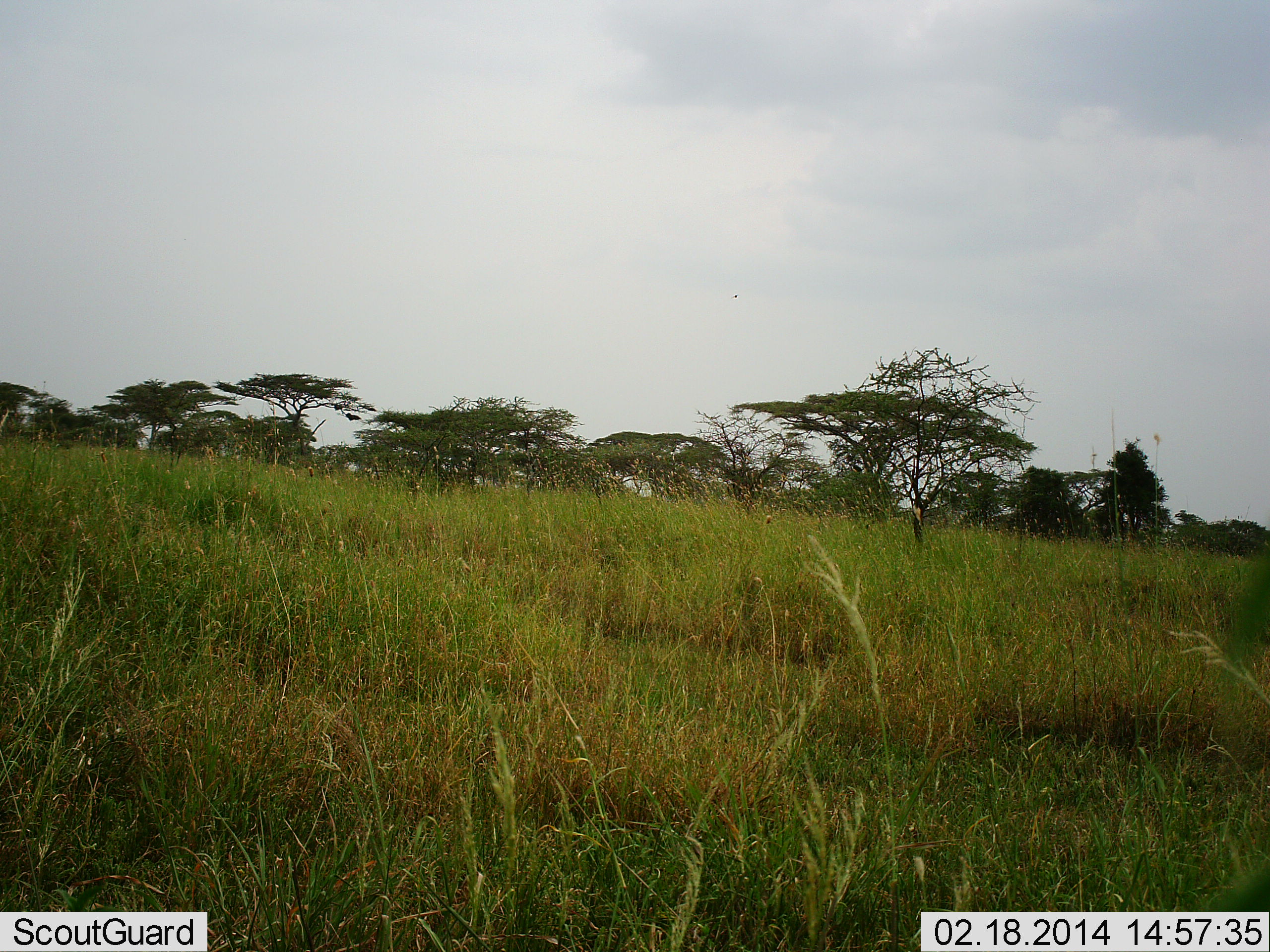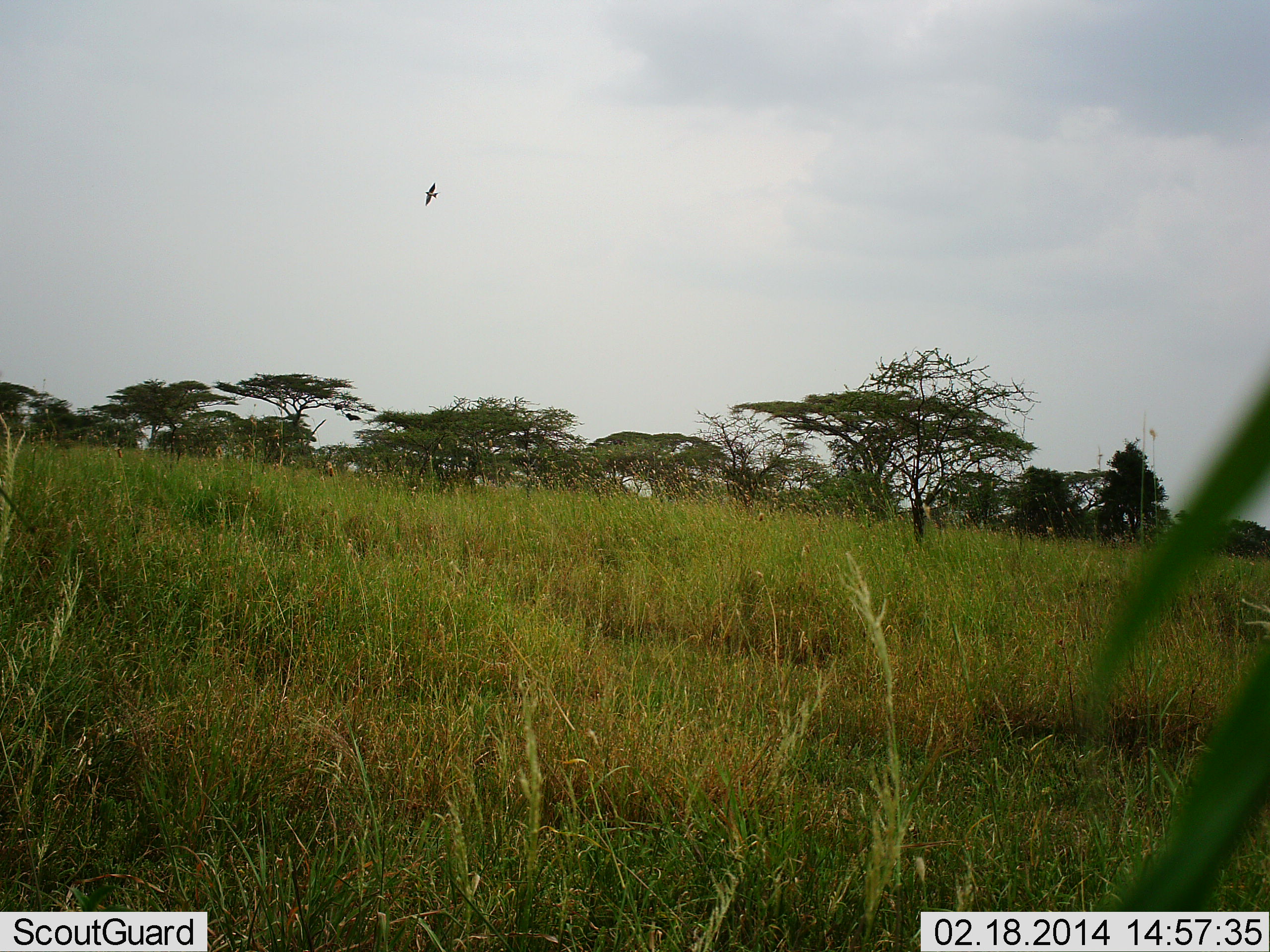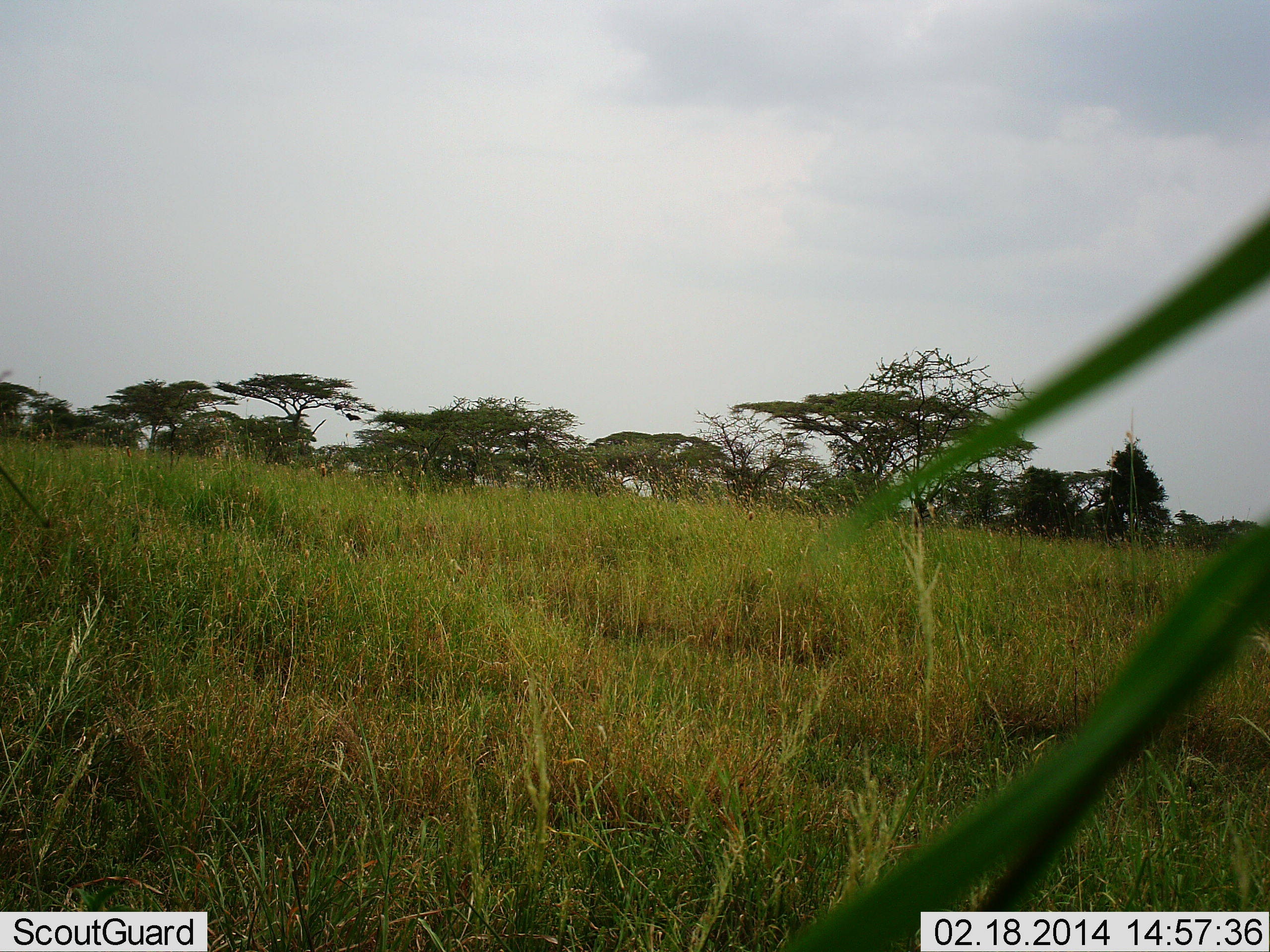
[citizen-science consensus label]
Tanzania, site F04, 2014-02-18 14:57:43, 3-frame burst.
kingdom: Animalia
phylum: Chordata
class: Aves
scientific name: Aves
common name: bird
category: otherbird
Otherbird (bird) (Aves), count 1. Behavior (volunteer vote fractions): standing 0%, resting 0%, moving 97%, interacting 0%. Young present (vote fraction): 0%. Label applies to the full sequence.